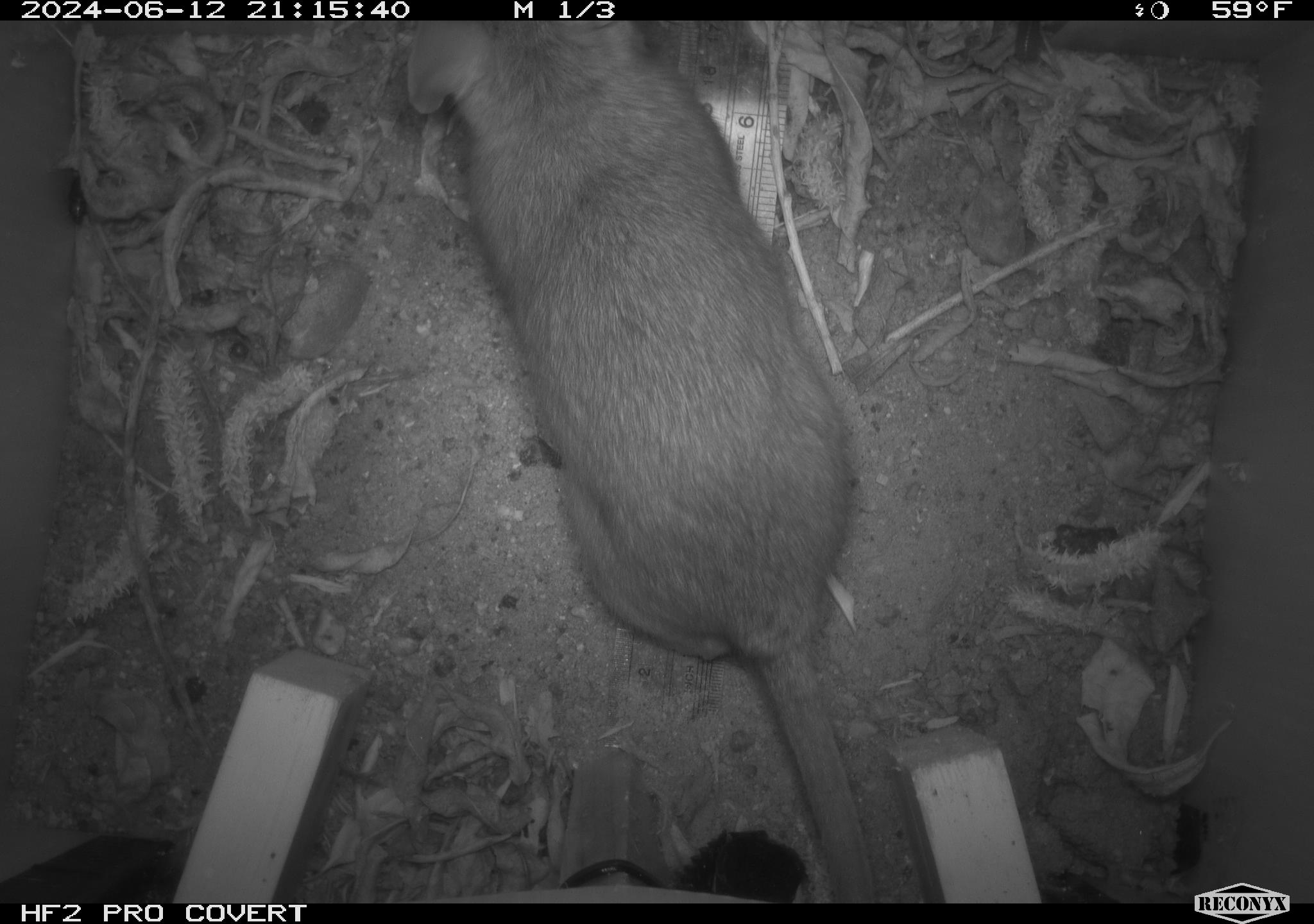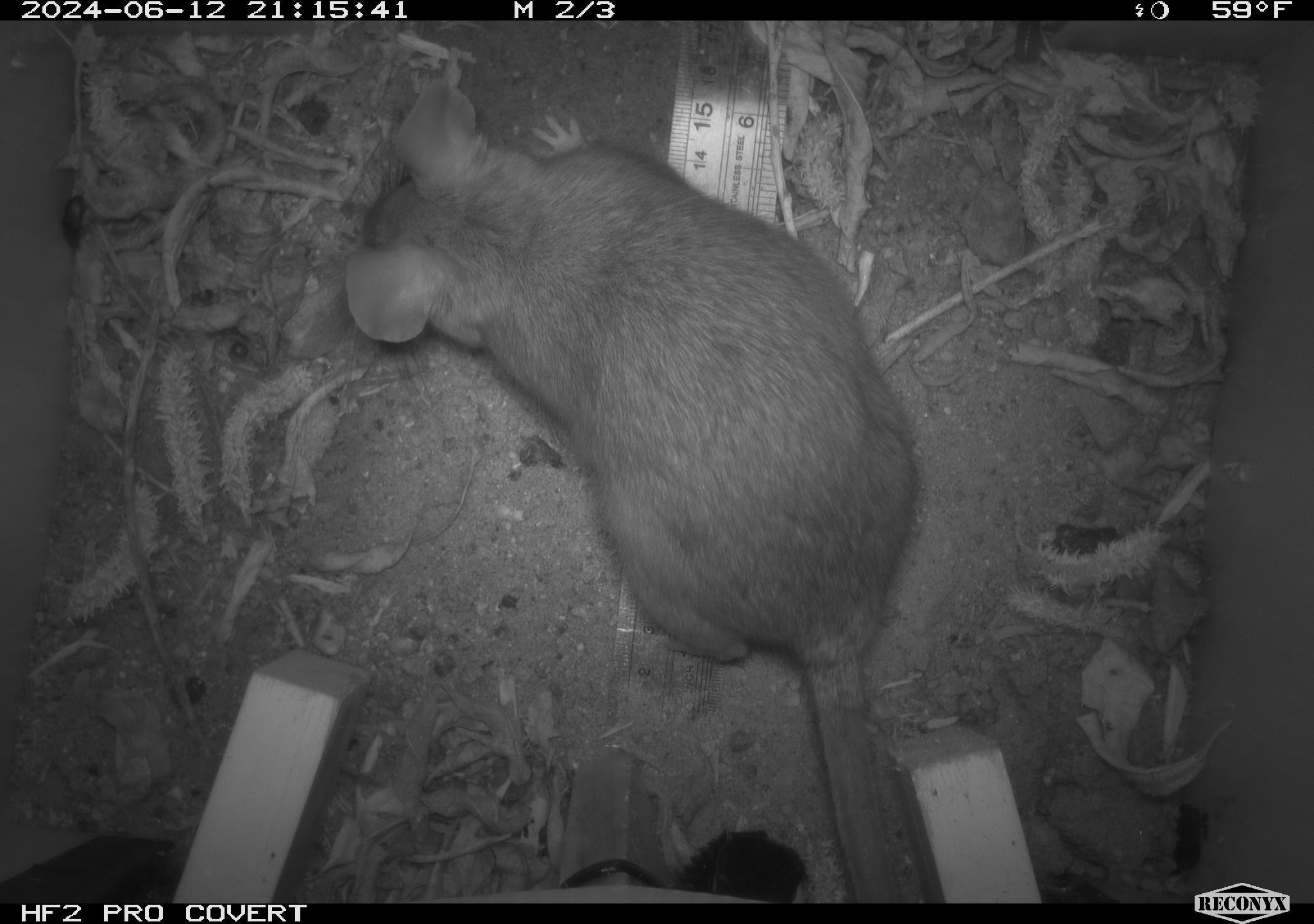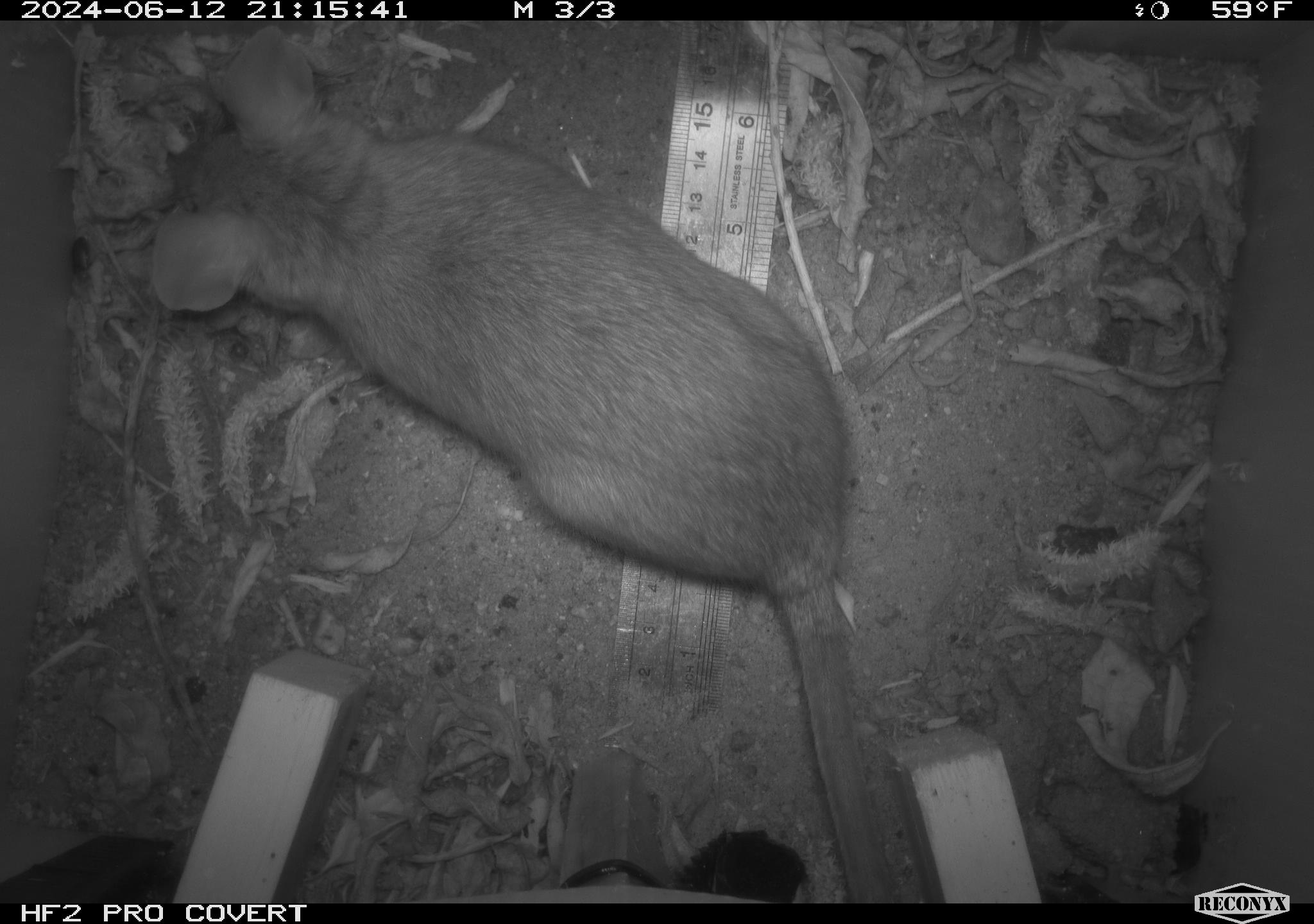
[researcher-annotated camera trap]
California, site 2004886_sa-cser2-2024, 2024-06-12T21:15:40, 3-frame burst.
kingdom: Animalia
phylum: Chordata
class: Mammalia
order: Rodentia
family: Muridae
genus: Rattus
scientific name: Rattus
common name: rat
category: rattus species